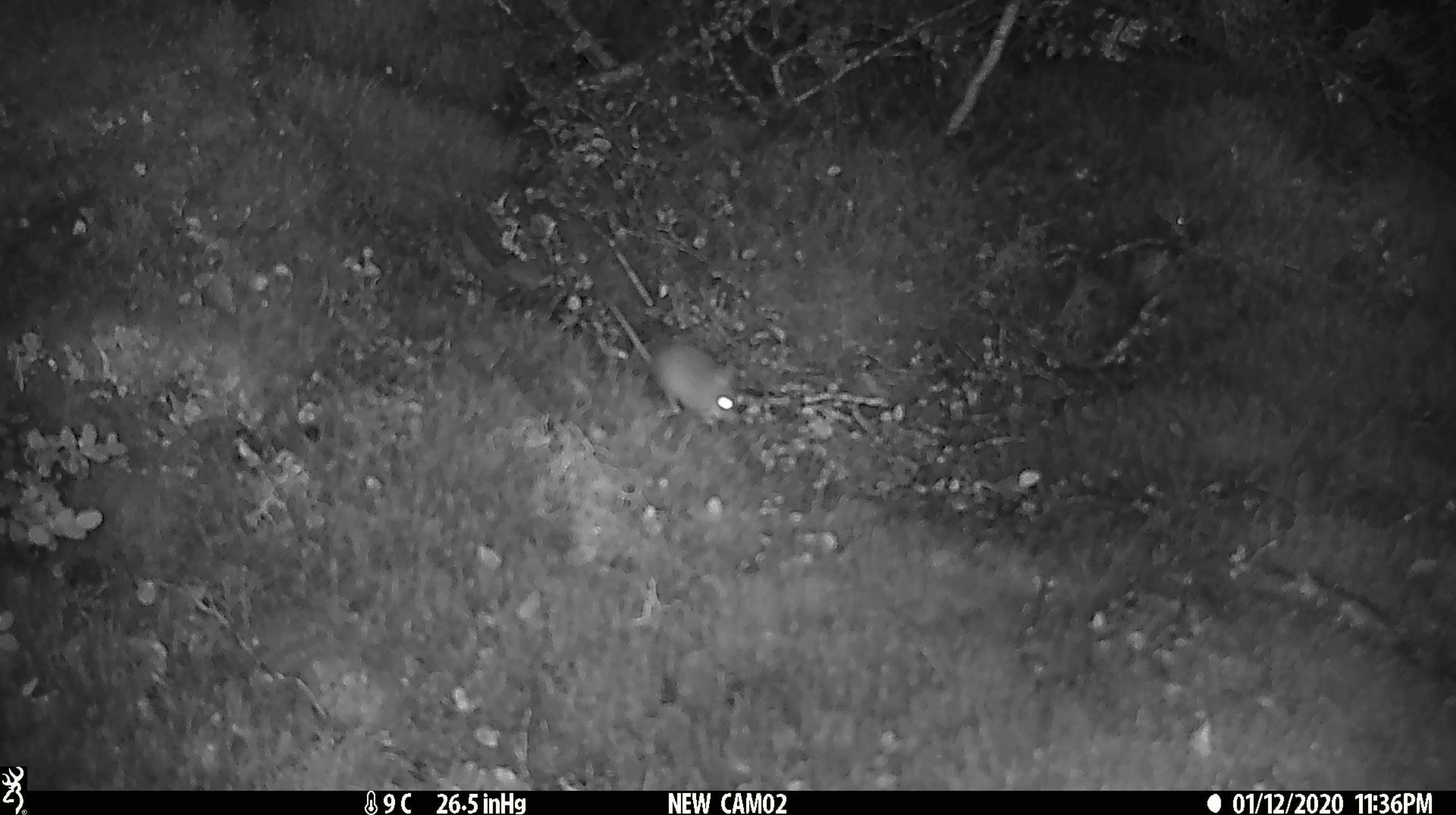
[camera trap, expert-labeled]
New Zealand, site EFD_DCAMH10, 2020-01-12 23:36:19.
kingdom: Animalia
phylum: Chordata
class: Mammalia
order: Rodentia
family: Muridae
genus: Mus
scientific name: Mus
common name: mouse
Mouse (Mus).